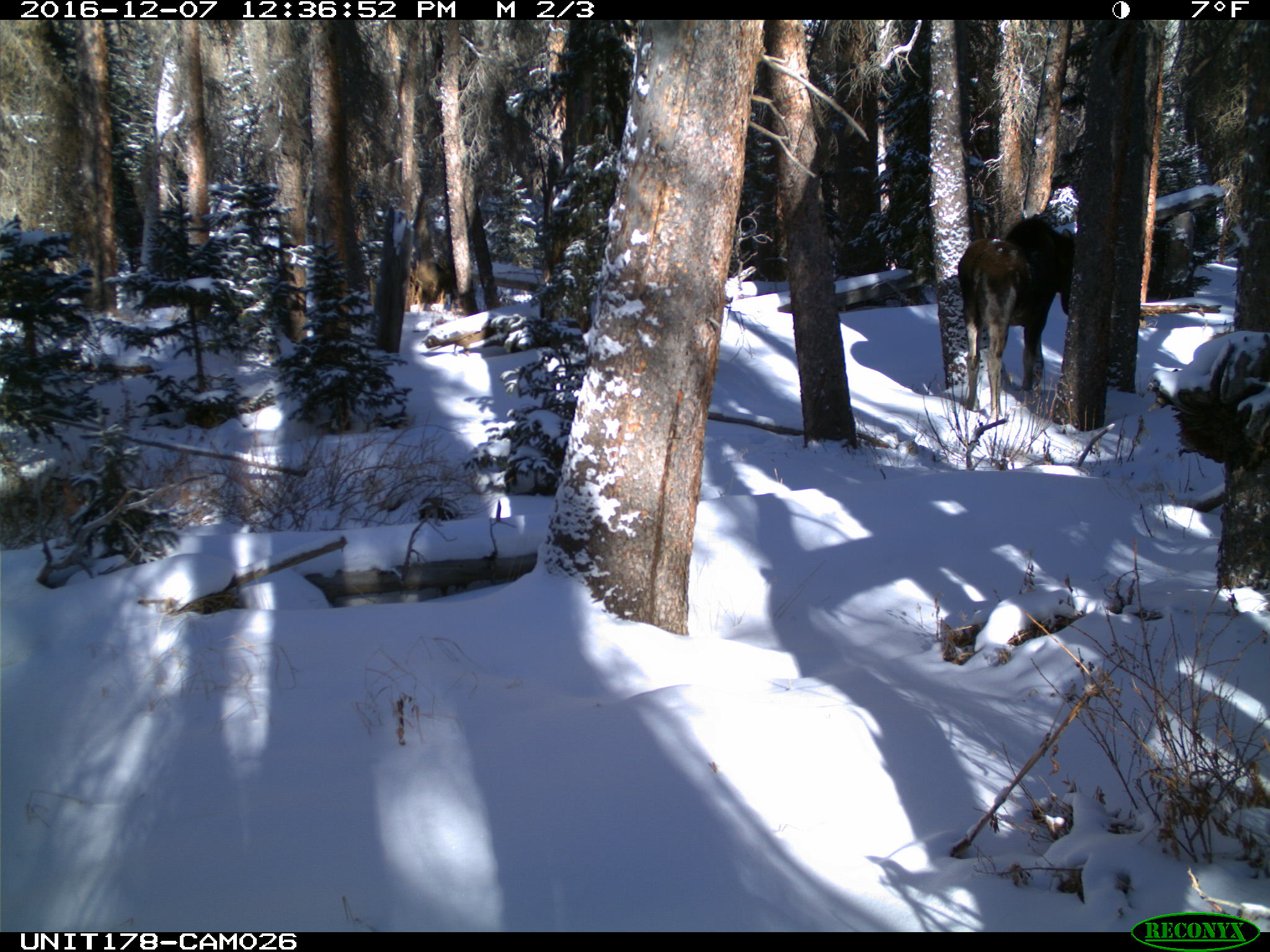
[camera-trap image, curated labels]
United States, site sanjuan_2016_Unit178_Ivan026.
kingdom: Animalia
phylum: Chordata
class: Mammalia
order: Artiodactyla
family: Cervidae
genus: Alces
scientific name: Alces alces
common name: moose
Alces alces (moose).